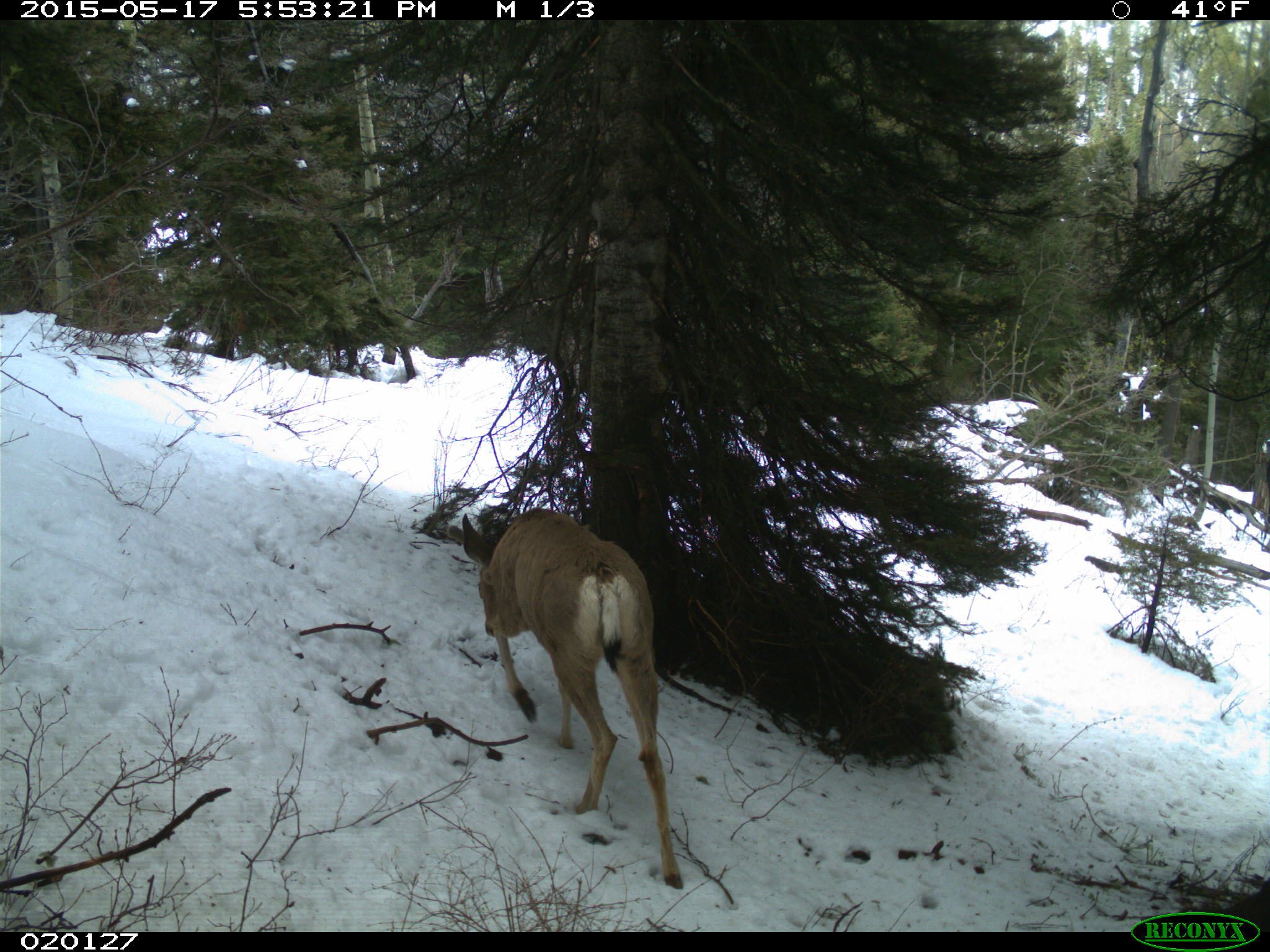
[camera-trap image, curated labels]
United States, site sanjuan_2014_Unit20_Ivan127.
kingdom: Animalia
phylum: Chordata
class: Mammalia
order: Artiodactyla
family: Cervidae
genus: Odocoileus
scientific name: Odocoileus hemionus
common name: mule deer